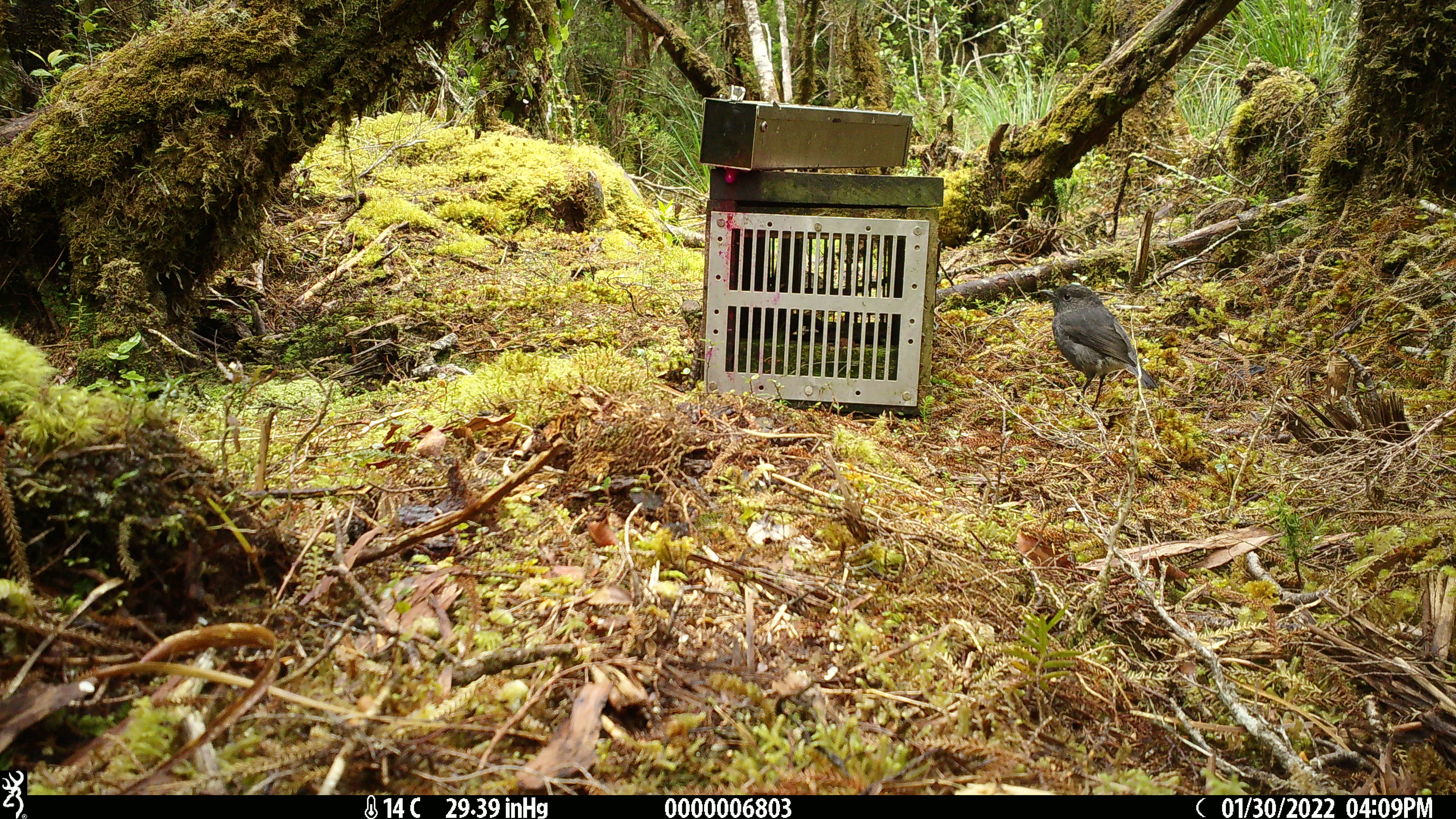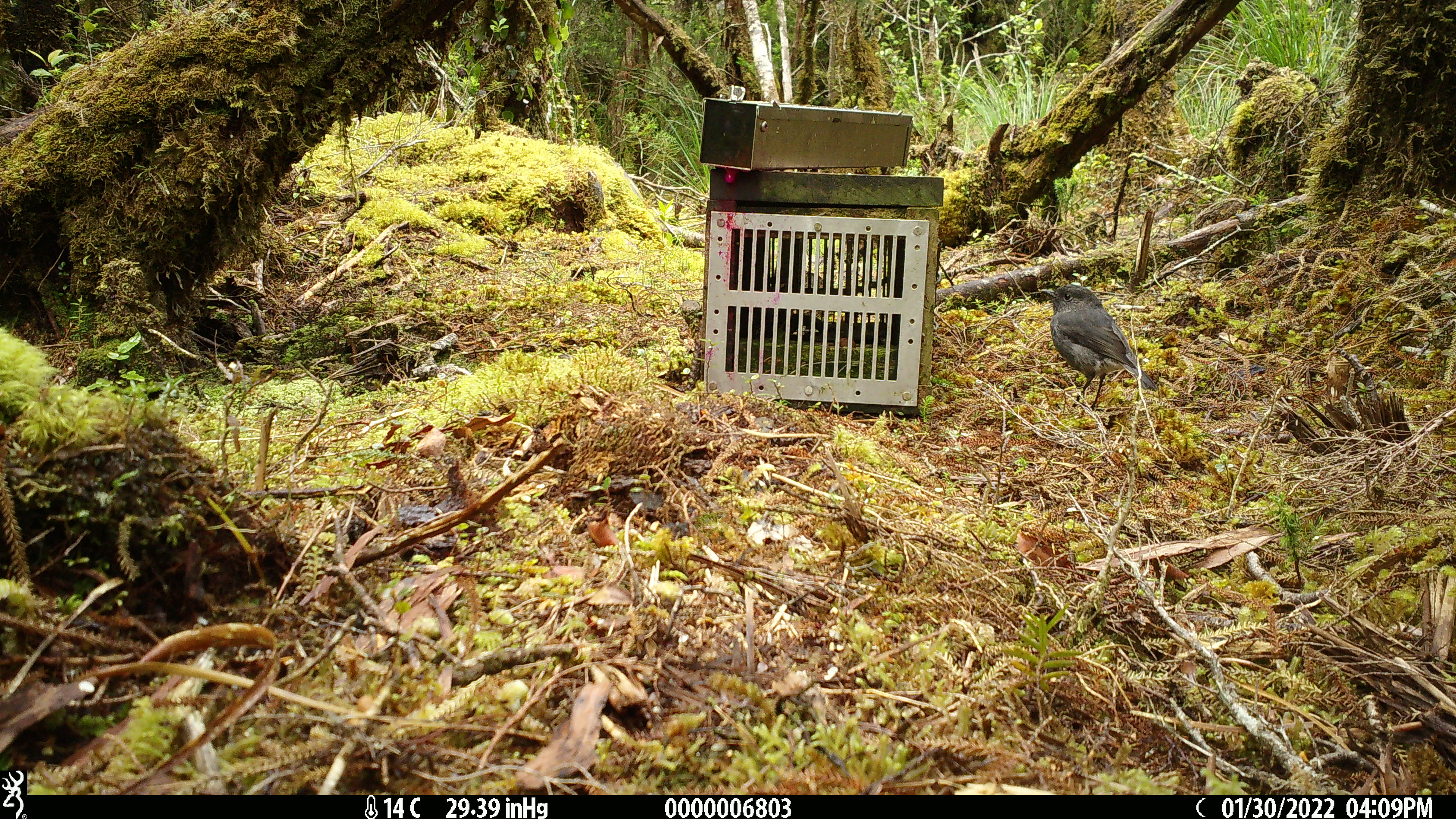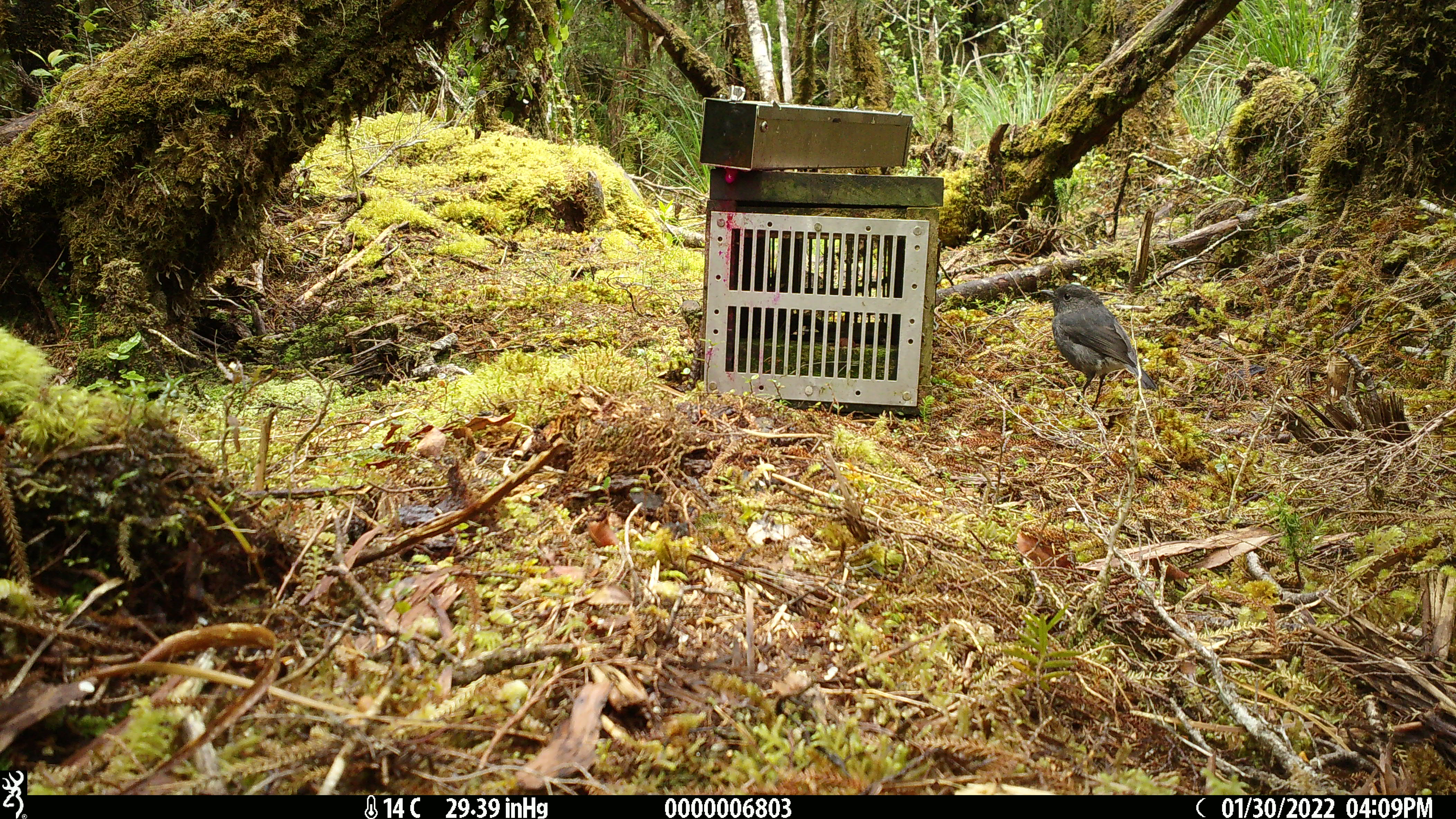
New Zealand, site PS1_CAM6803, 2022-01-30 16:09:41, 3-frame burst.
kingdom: Animalia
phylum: Chordata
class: Aves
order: Passeriformes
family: Petroicidae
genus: Petroica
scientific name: Petroica australis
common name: new zealand robin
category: robin